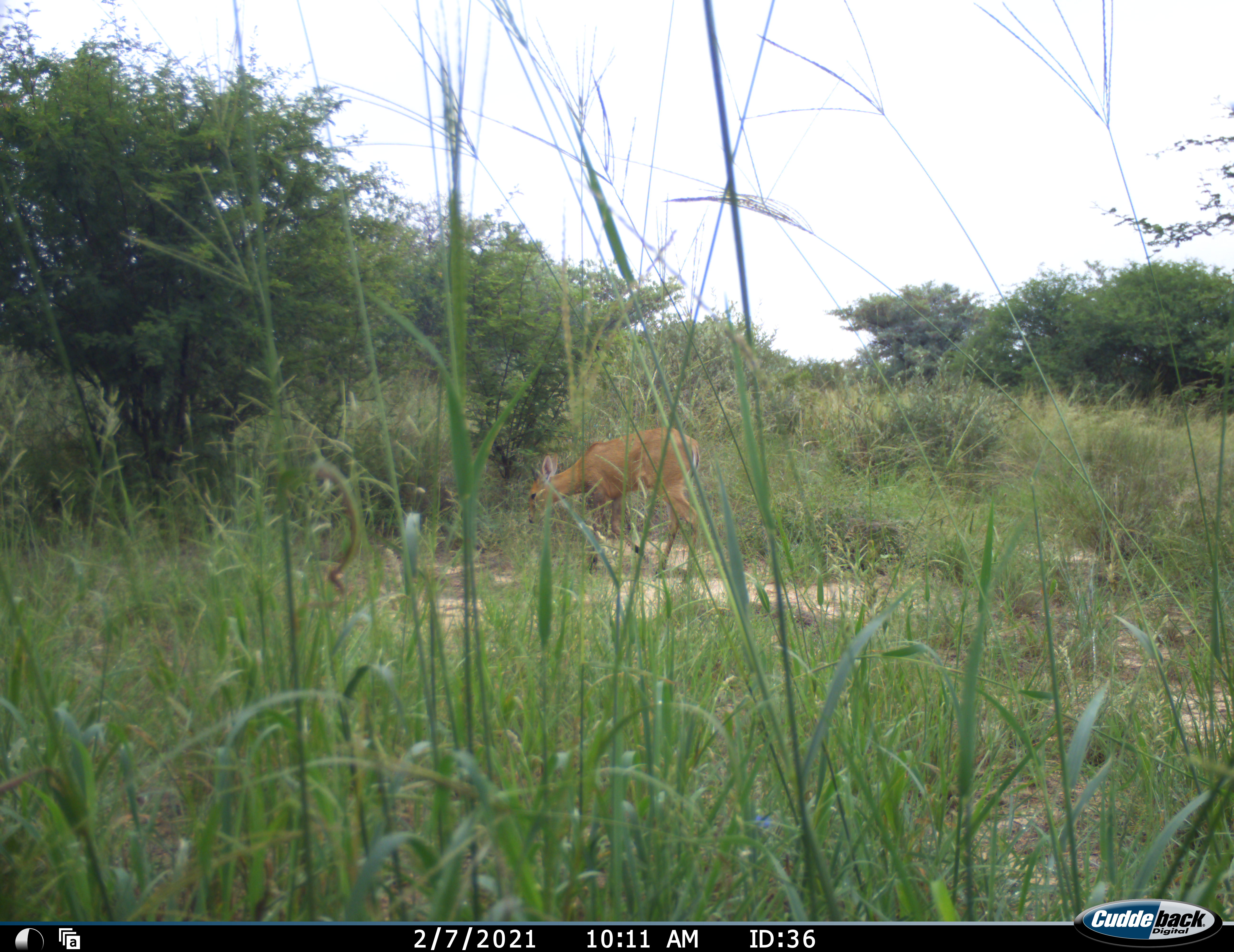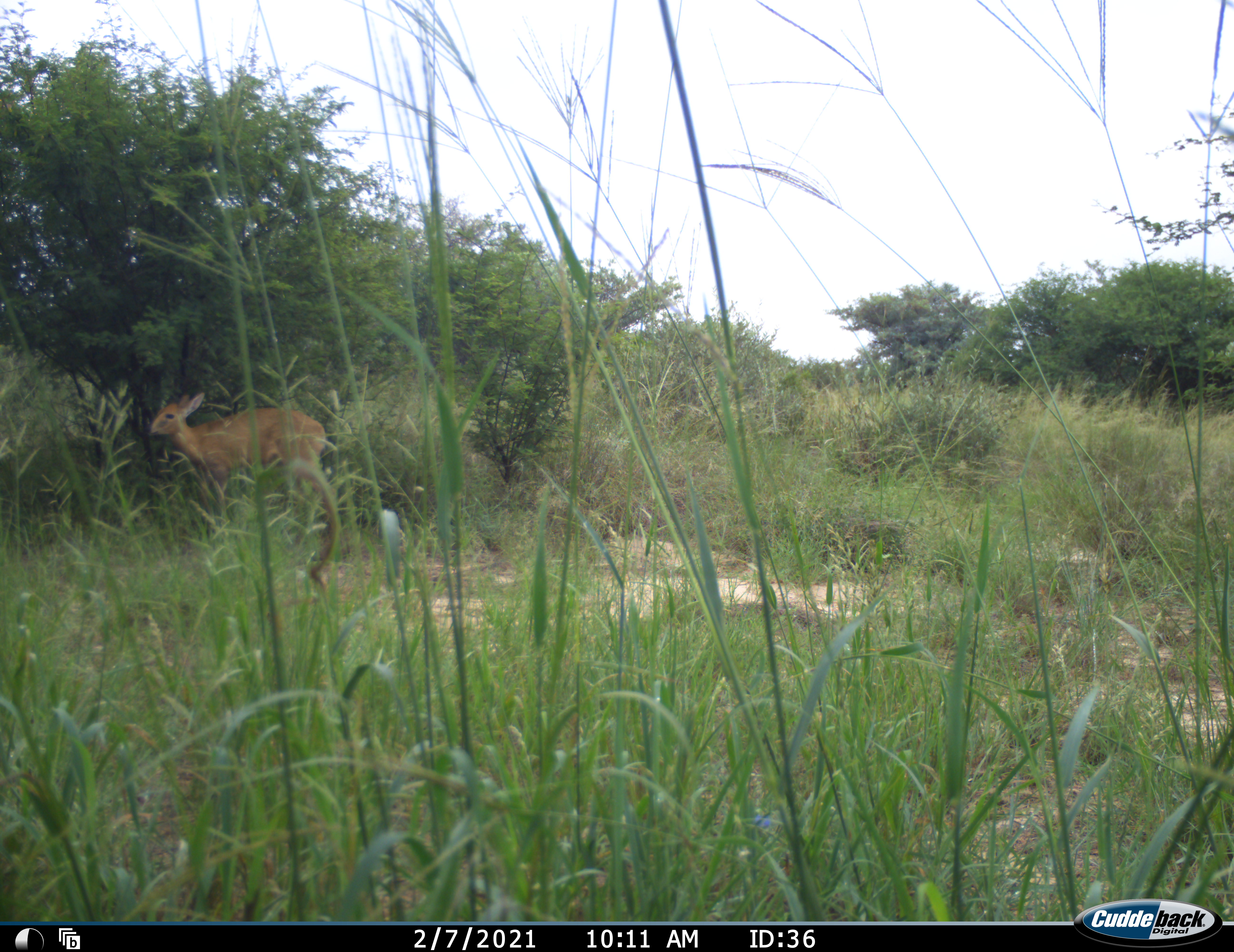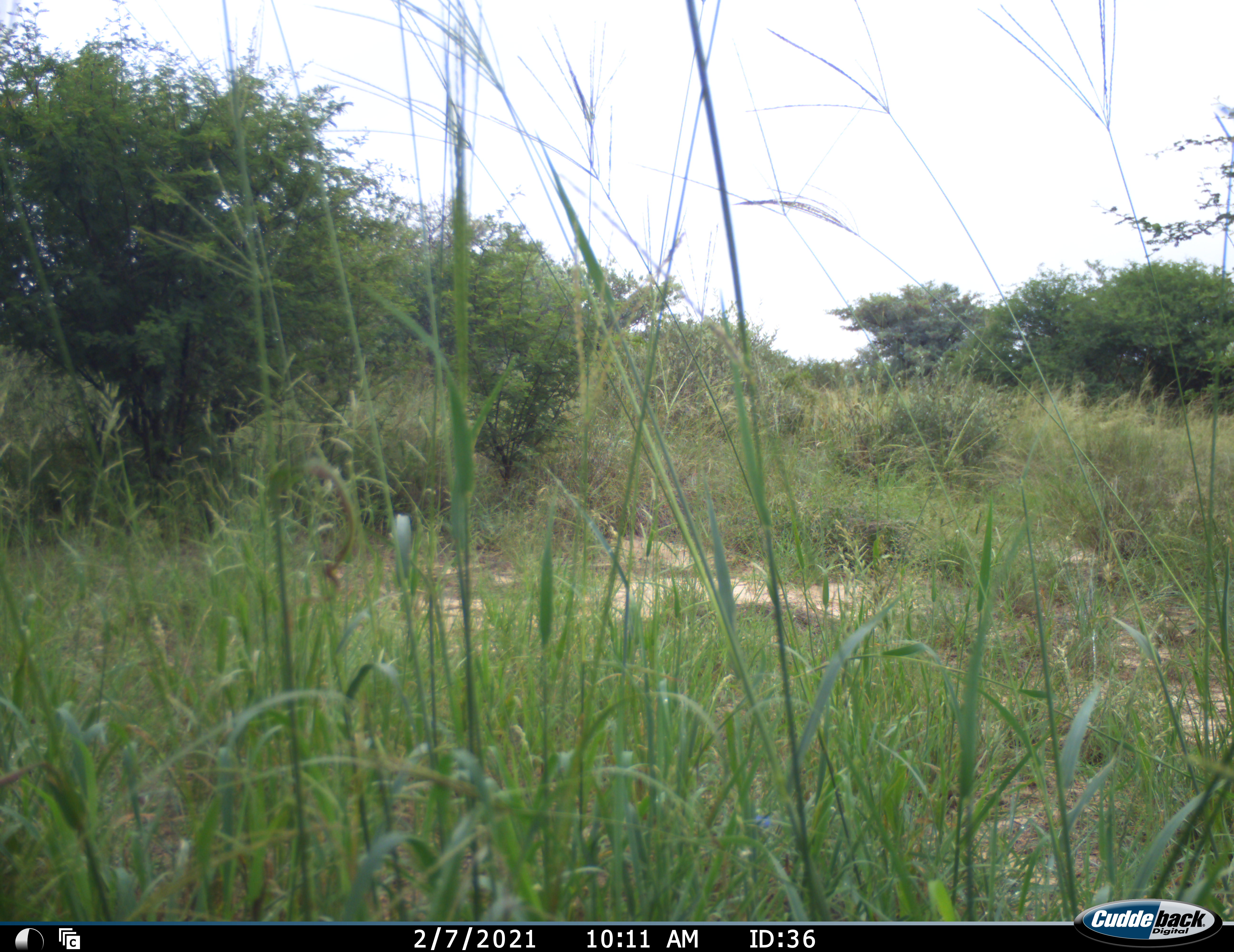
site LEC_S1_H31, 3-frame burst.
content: unidentified animal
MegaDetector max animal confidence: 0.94